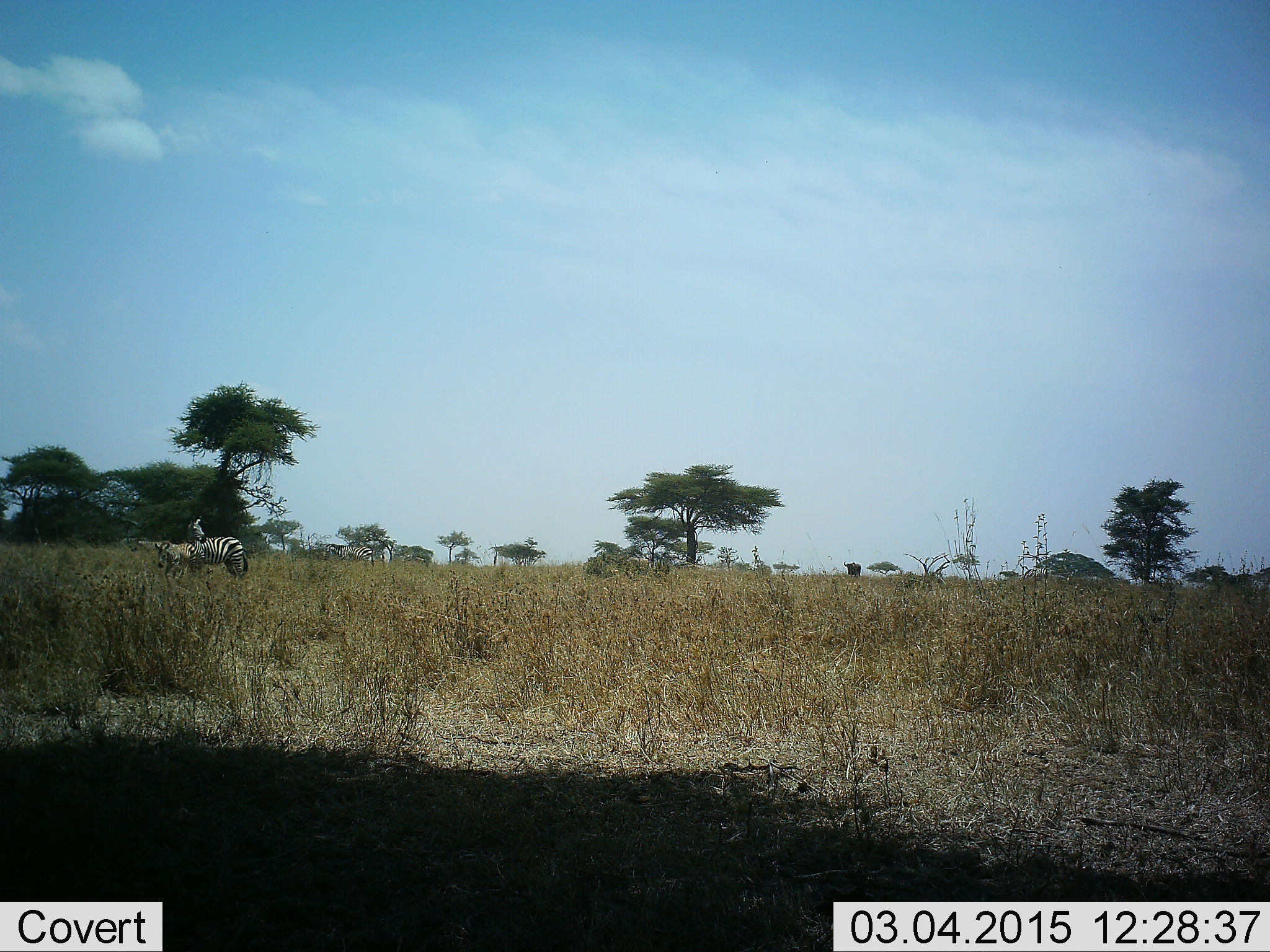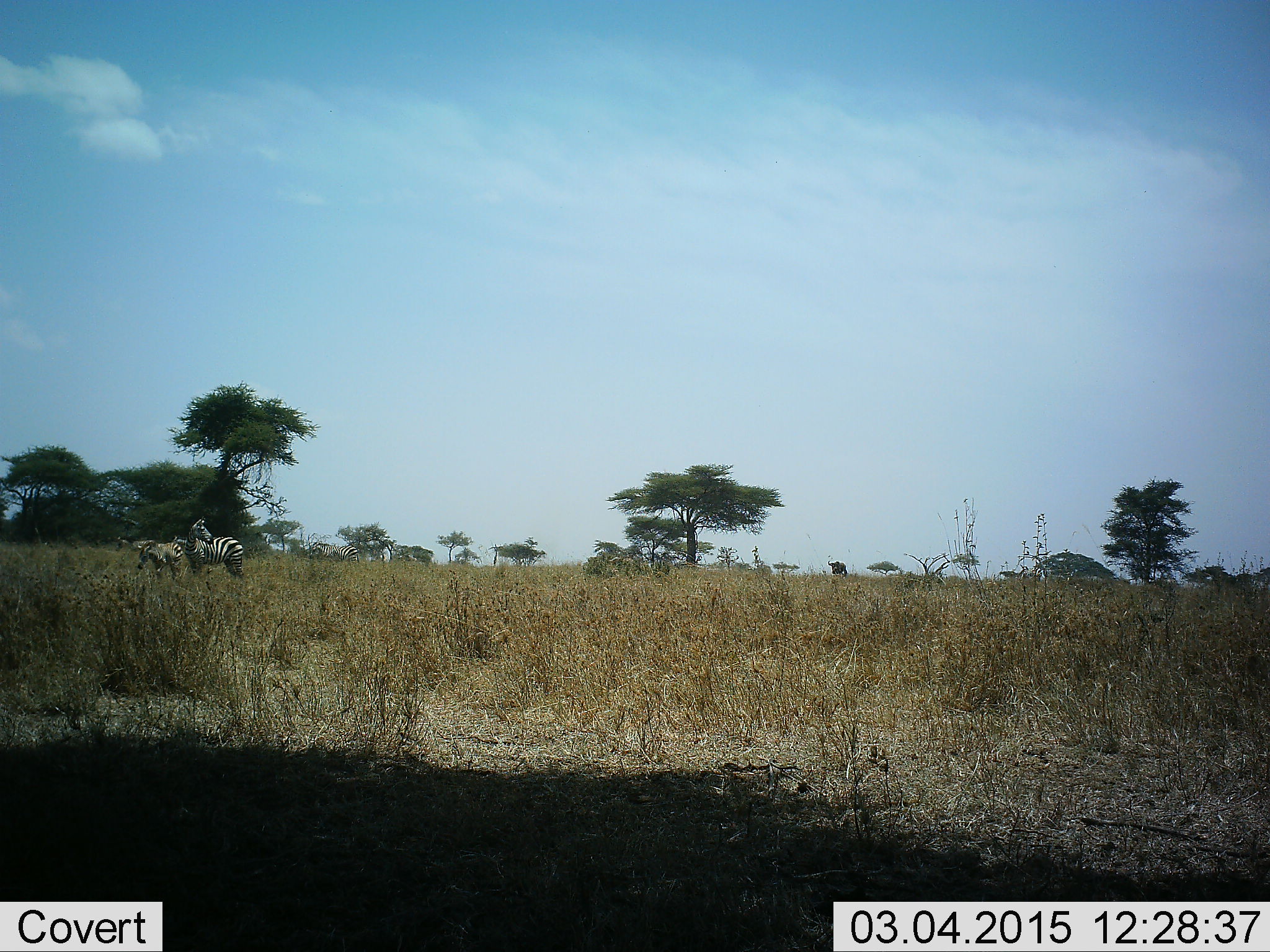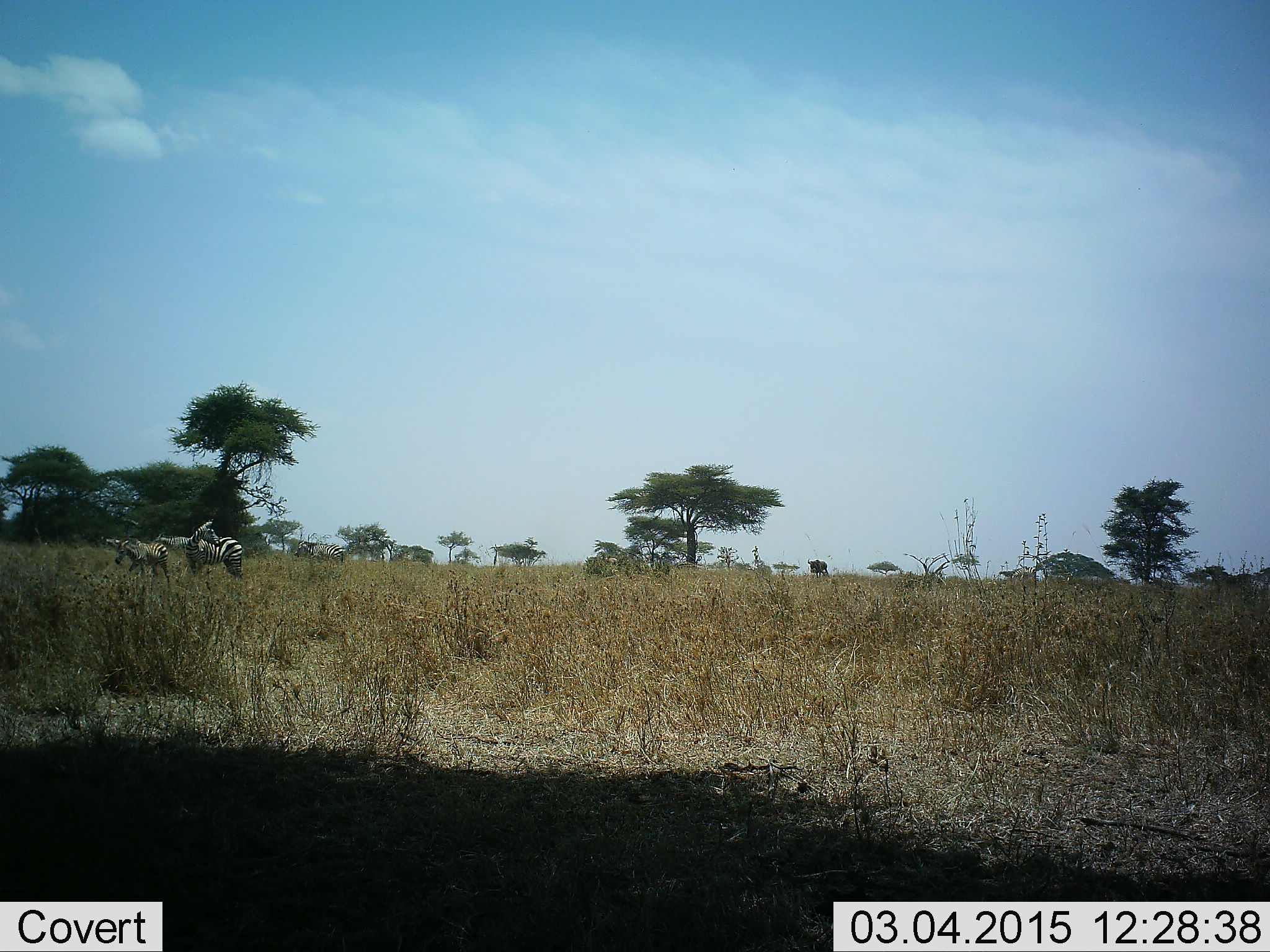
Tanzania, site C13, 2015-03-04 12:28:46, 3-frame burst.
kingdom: Animalia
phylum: Chordata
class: Mammalia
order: Perissodactyla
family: Equidae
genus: Equus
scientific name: Equus quagga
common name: plains zebra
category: zebra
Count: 3.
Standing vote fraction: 79%.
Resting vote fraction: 0%.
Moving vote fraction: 43%.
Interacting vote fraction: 14%.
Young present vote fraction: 21%.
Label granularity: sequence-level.